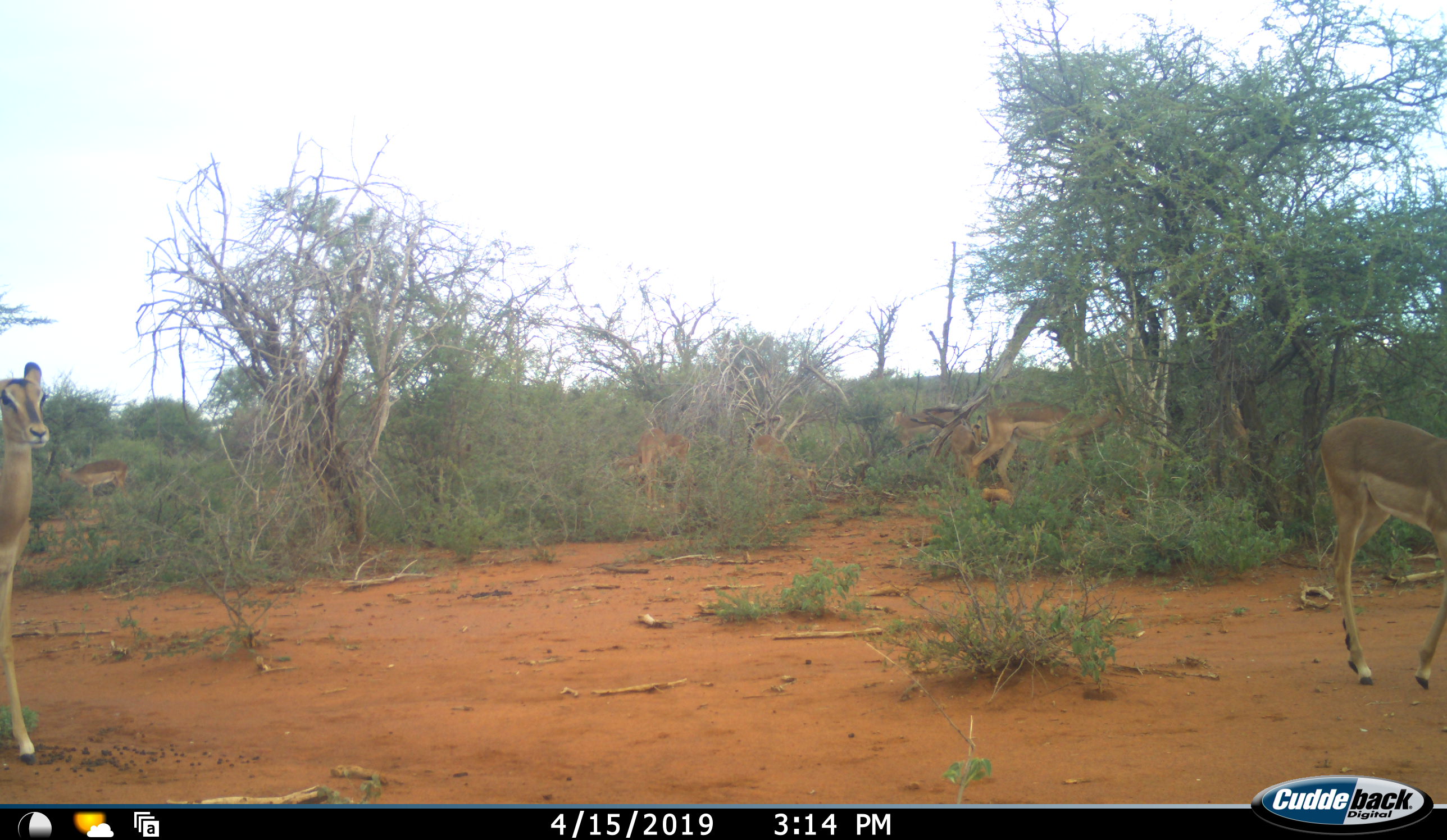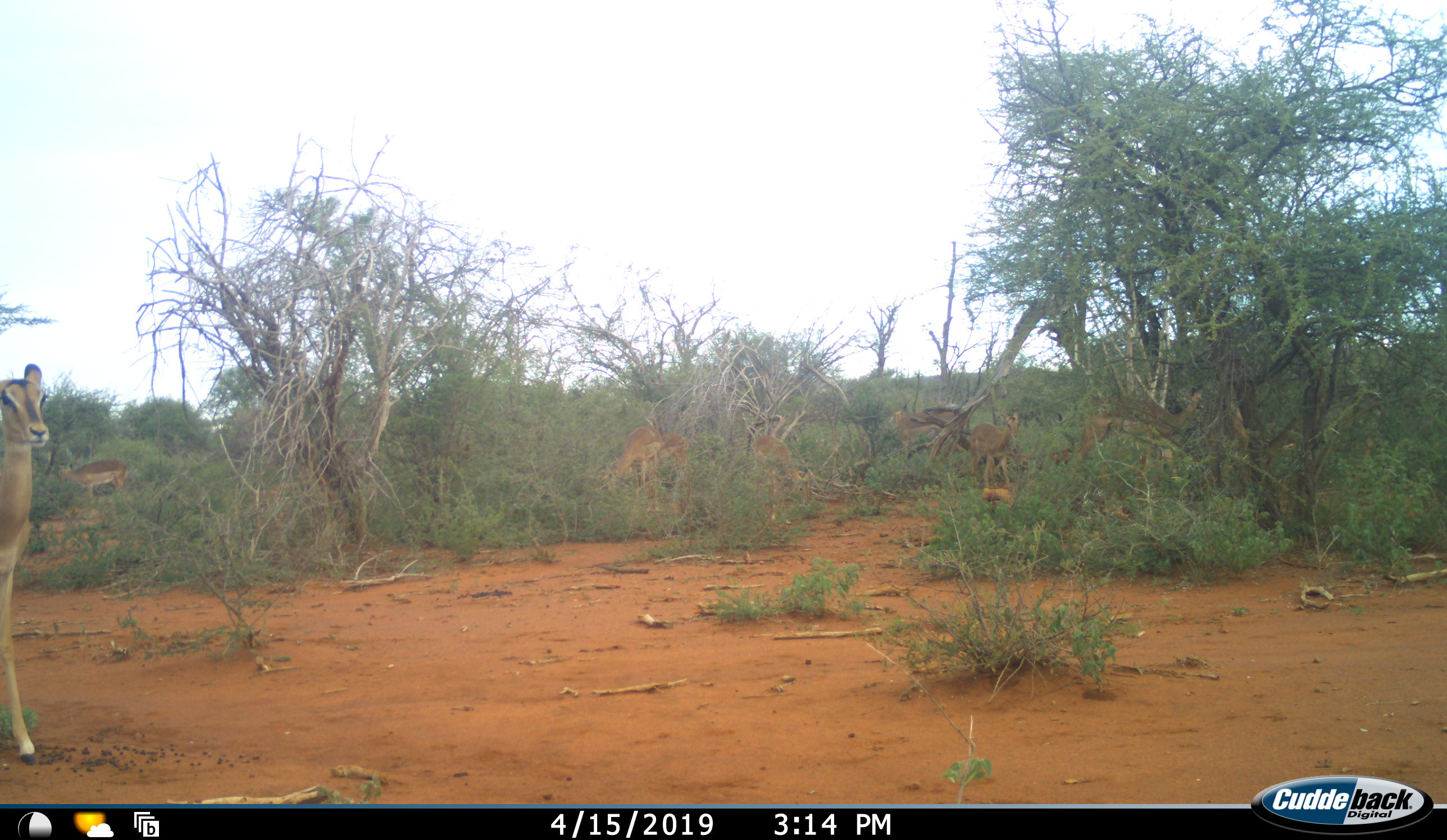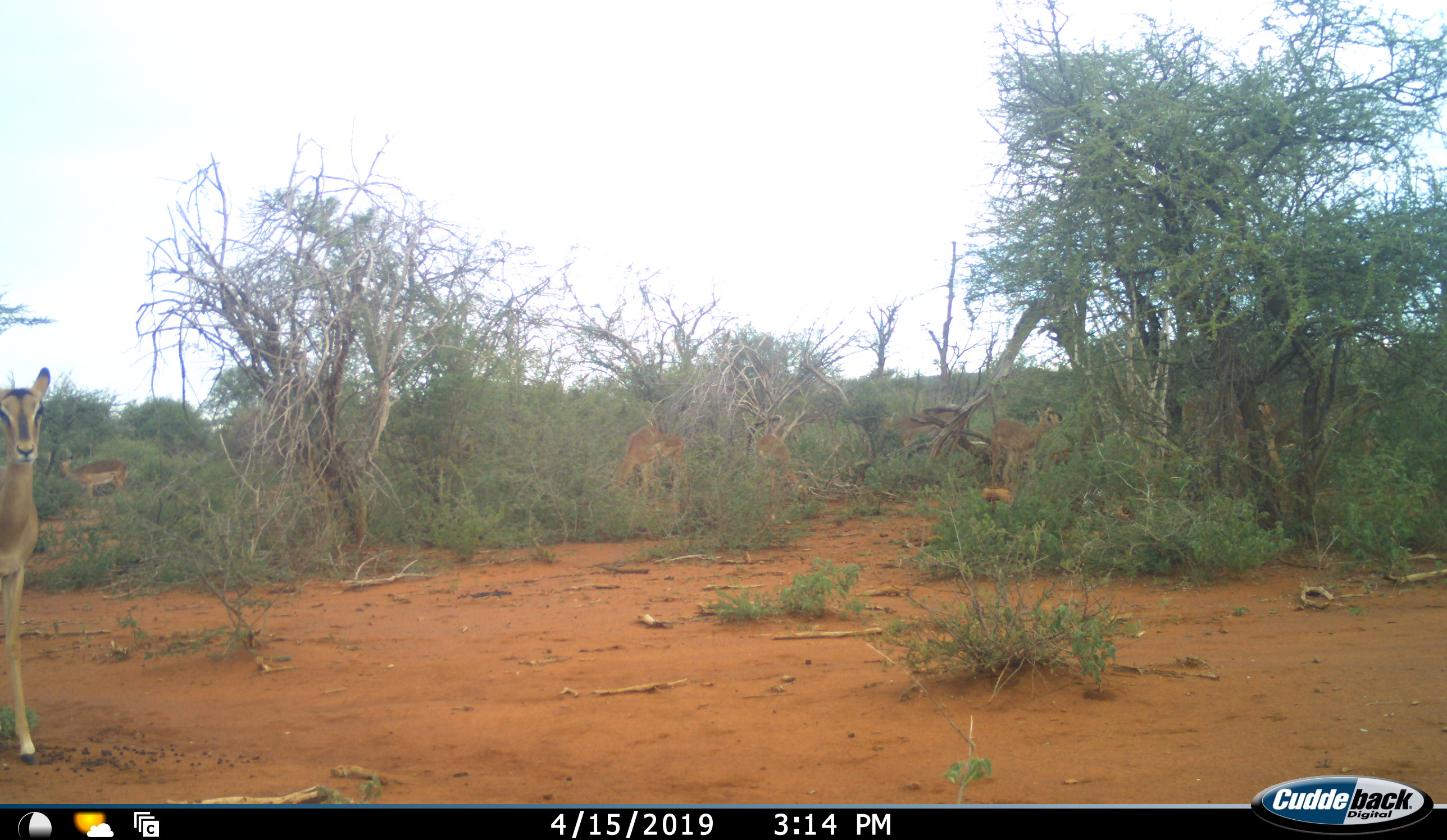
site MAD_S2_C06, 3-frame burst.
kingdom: Animalia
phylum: Chordata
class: Mammalia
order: Artiodactyla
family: Bovidae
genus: Aepyceros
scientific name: Aepyceros melampus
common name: impala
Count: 8.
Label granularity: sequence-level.